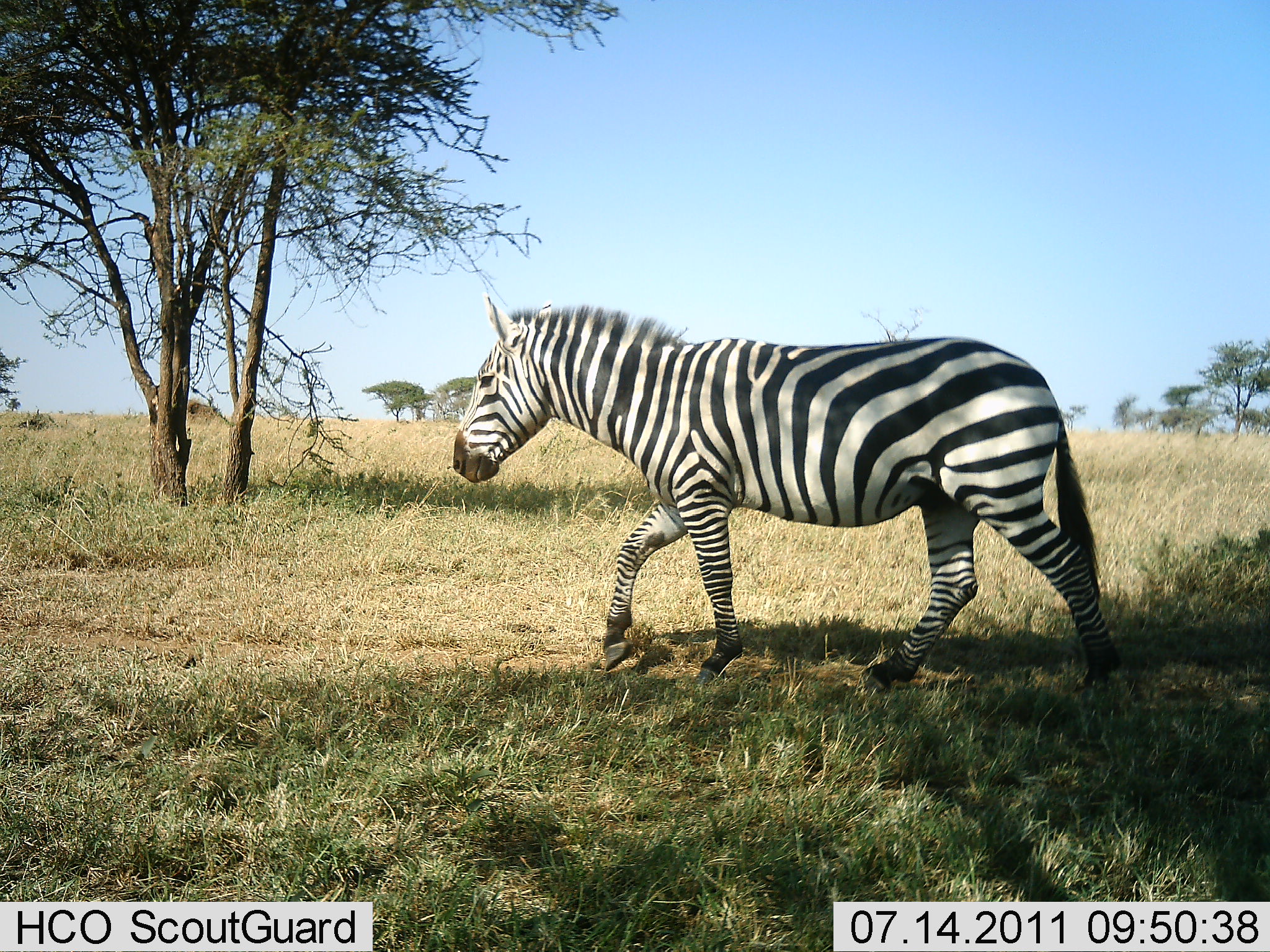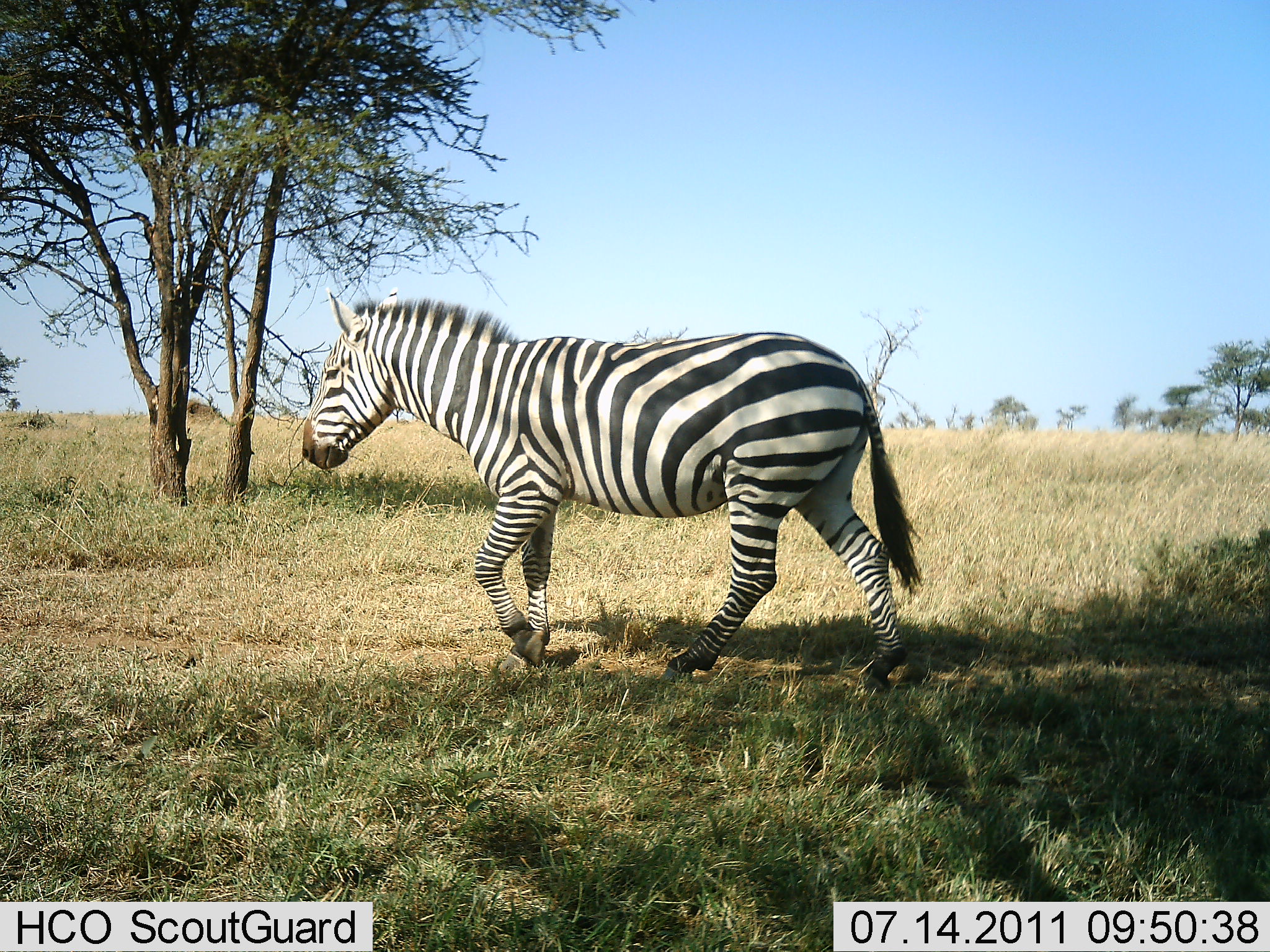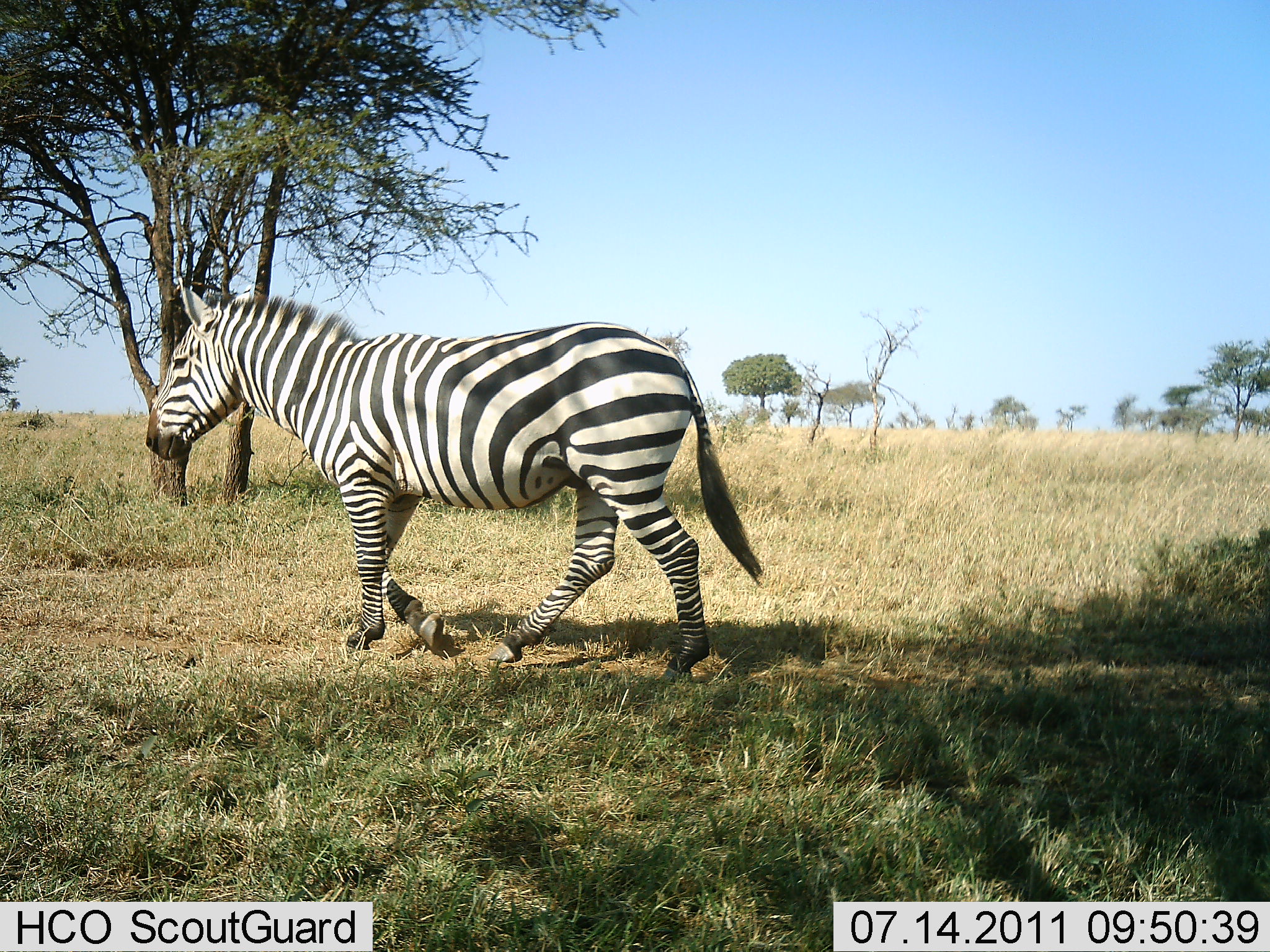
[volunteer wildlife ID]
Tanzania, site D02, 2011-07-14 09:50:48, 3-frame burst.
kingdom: Animalia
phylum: Chordata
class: Mammalia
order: Perissodactyla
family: Equidae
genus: Equus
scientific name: Equus quagga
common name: plains zebra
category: zebra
Zebra (plains zebra) (Equus quagga), count 1. Behavior (volunteer vote fractions): standing 0%, resting 0%, moving 100%, interacting 0%. Young present (vote fraction): 0%. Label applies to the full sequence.